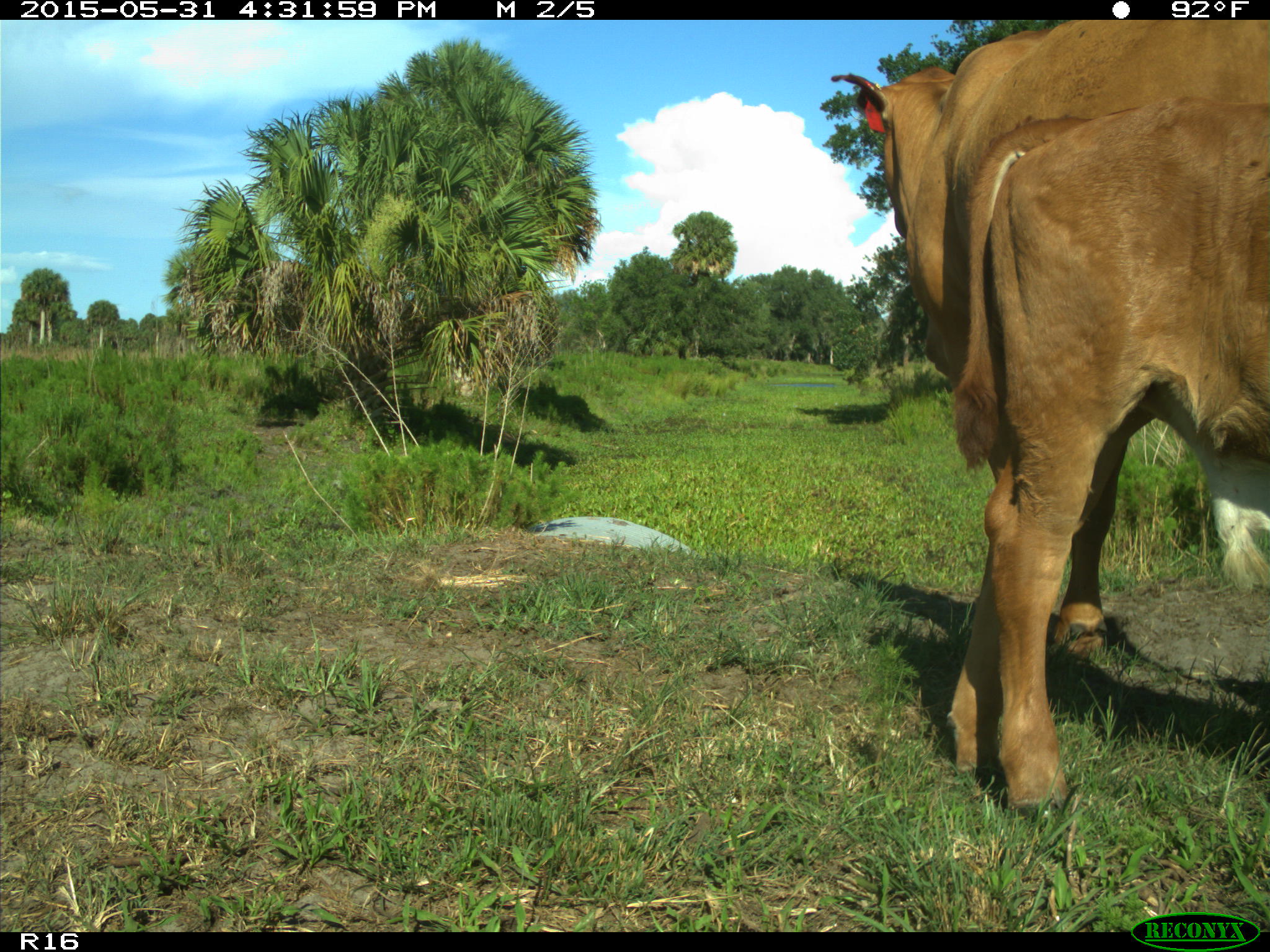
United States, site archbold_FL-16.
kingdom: Animalia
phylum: Chordata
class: Mammalia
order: Artiodactyla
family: Bovidae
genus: Bos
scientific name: Bos taurus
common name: domestic cow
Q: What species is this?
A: Bos taurus (domestic cow).